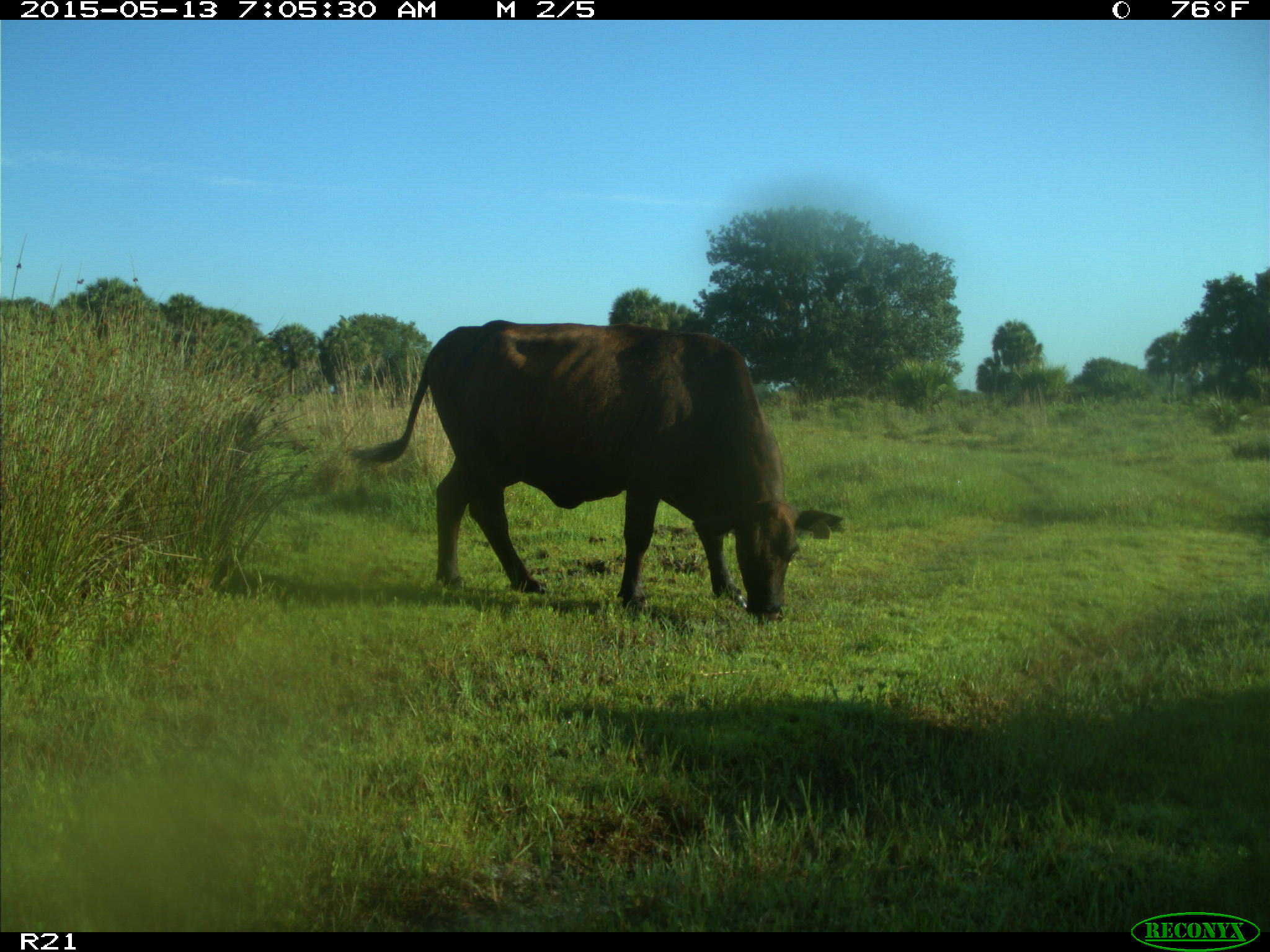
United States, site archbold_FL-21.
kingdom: Animalia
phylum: Chordata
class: Mammalia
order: Artiodactyla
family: Bovidae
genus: Bos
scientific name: Bos taurus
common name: domestic cow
Bos taurus (domestic cow).